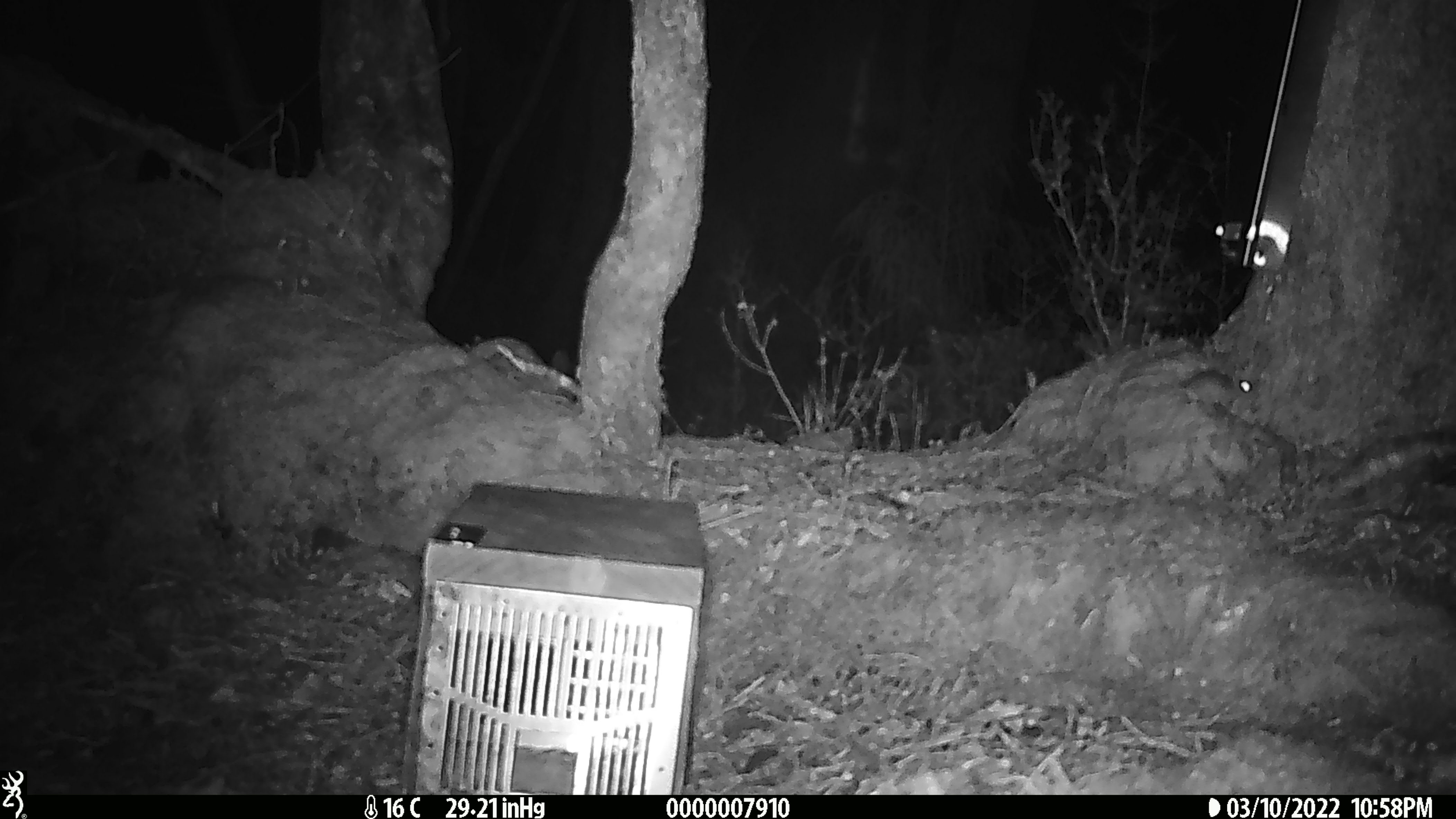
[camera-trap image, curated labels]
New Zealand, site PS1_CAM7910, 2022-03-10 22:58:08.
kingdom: Animalia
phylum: Chordata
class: Mammalia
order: Rodentia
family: Muridae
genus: Mus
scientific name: Mus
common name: mouse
Mouse (Mus).